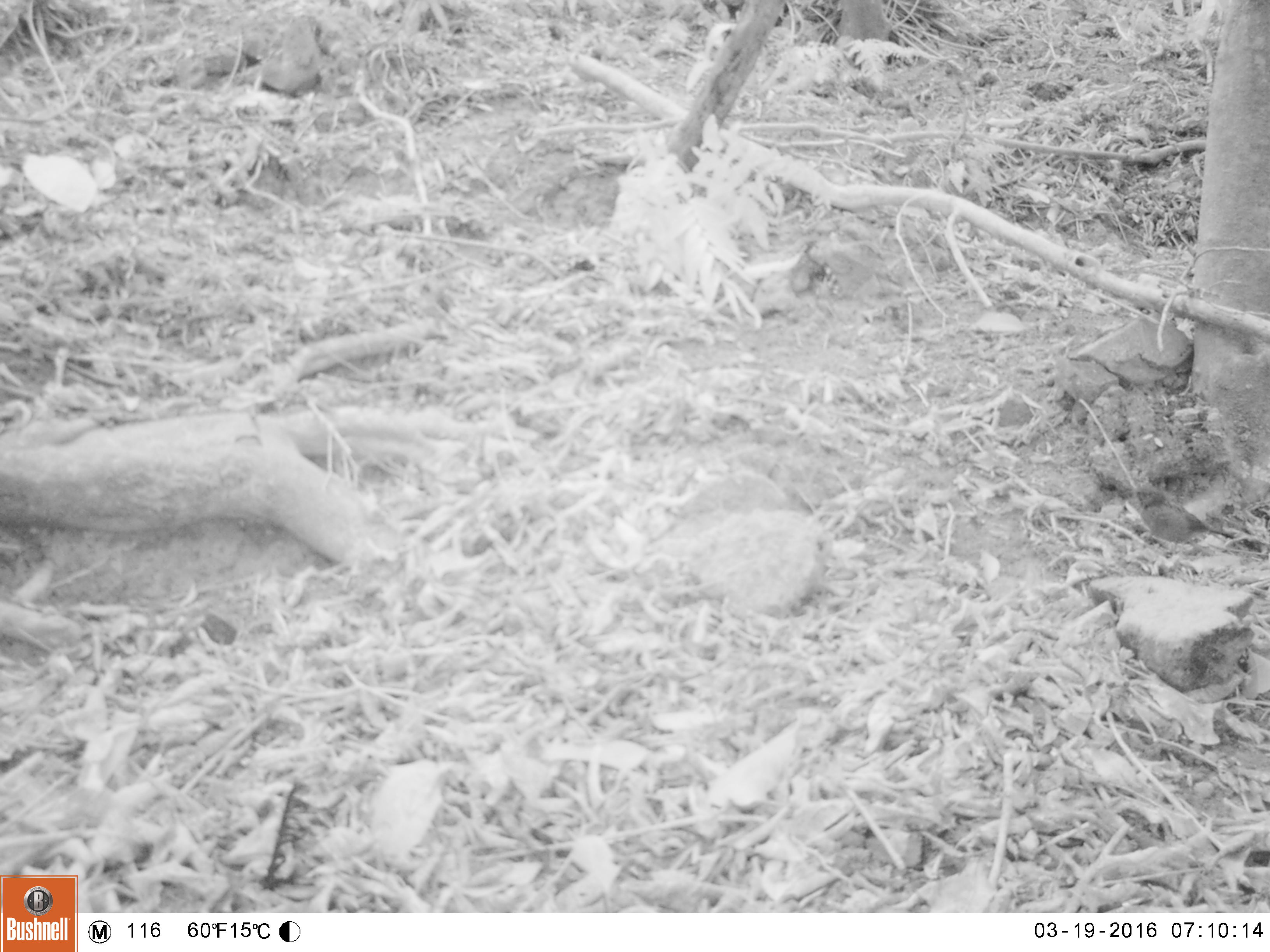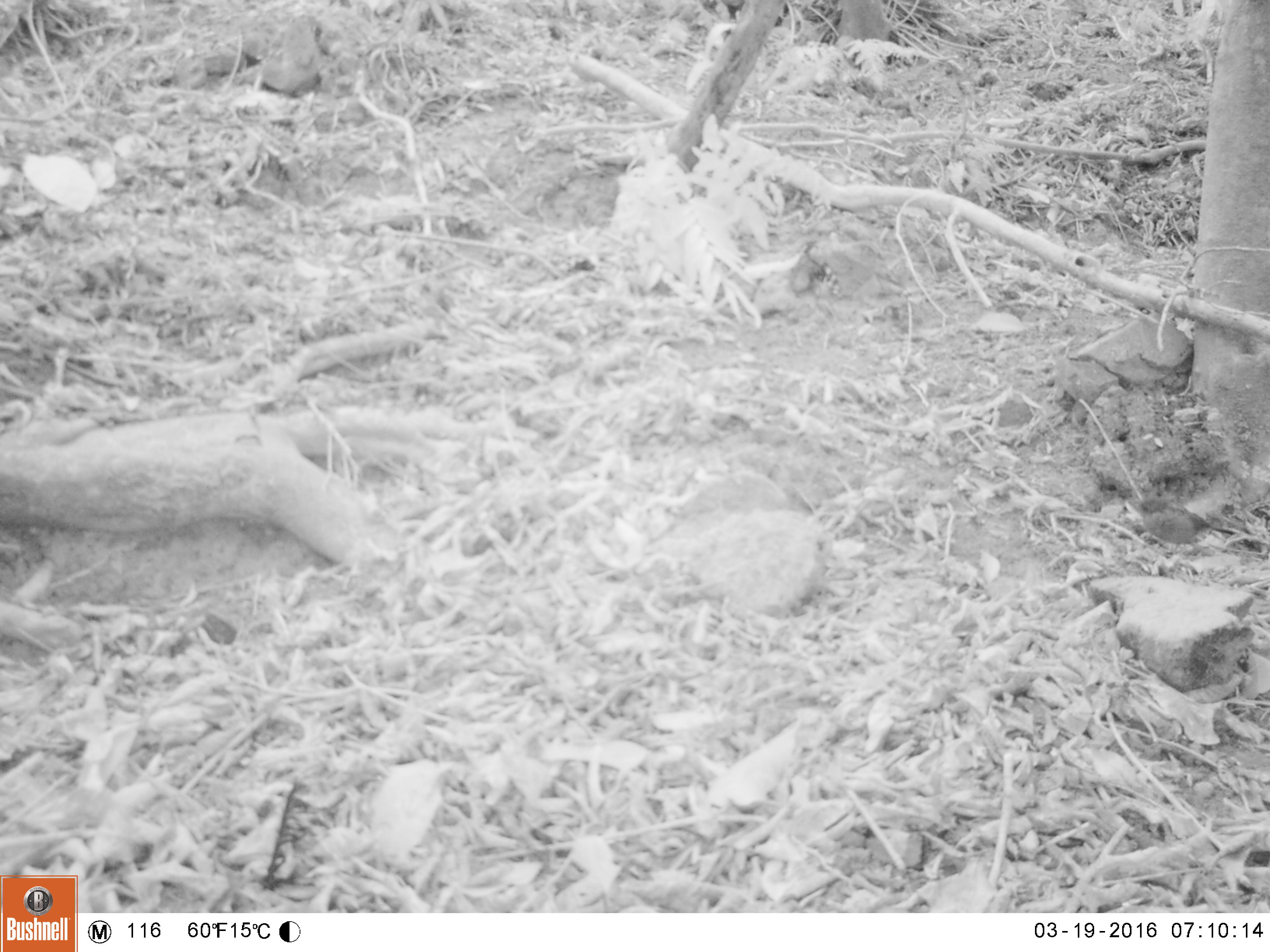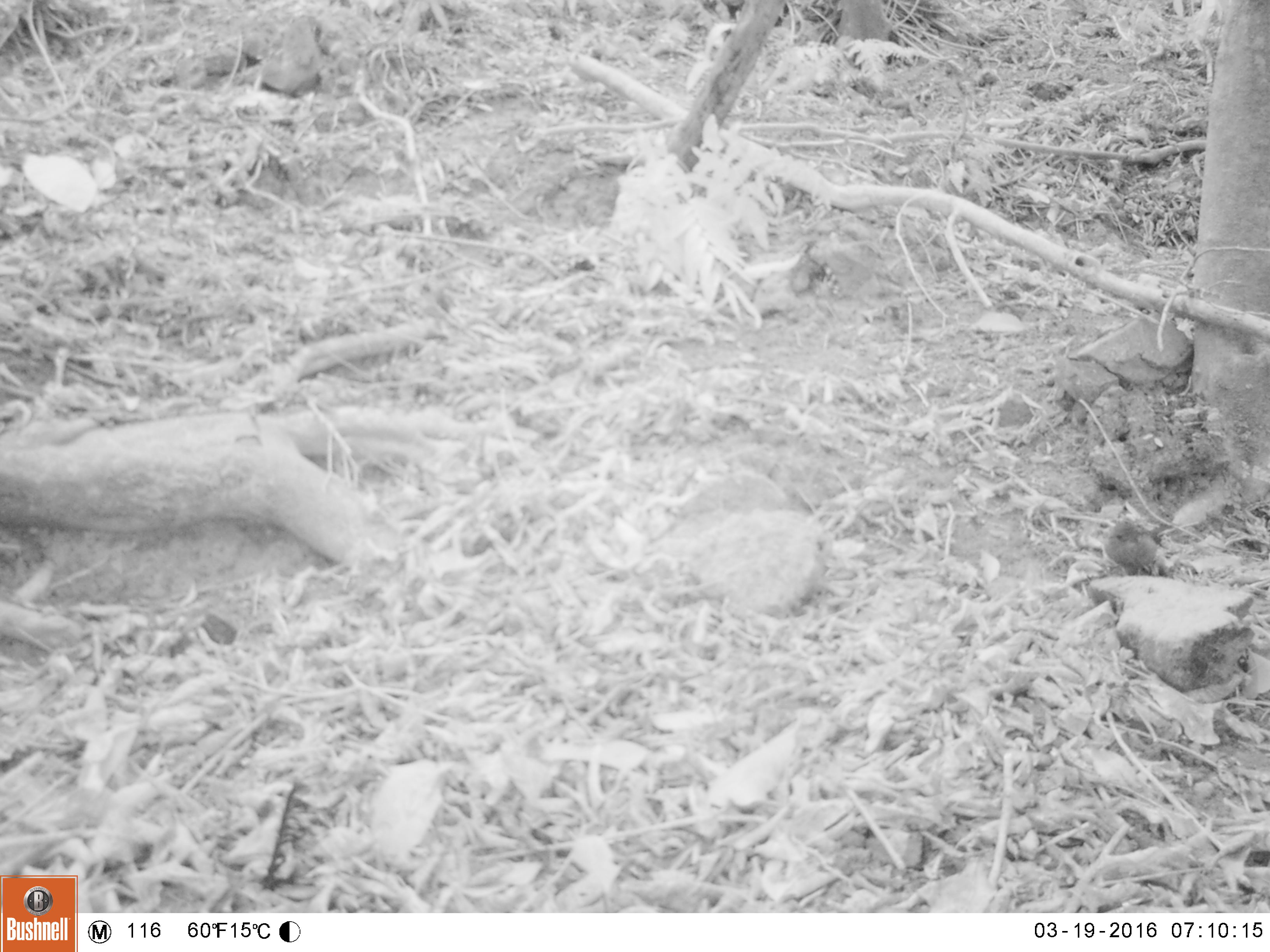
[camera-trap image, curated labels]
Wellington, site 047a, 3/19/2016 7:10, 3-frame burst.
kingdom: Animalia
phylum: Chordata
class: Aves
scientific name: Aves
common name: bird